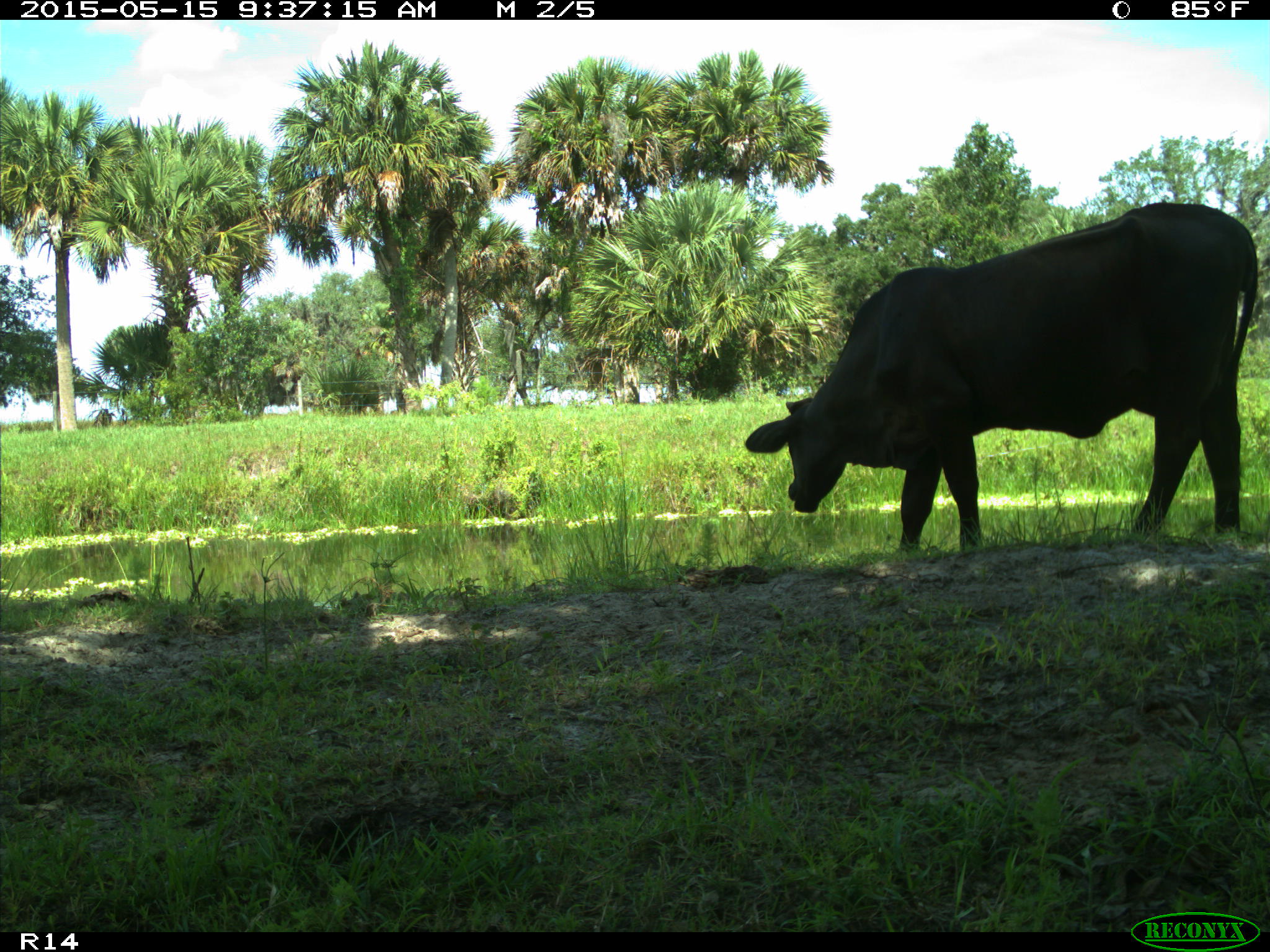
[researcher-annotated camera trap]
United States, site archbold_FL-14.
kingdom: Animalia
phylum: Chordata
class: Mammalia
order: Artiodactyla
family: Bovidae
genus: Bos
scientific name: Bos taurus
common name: domestic cow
Bos taurus (domestic cow).